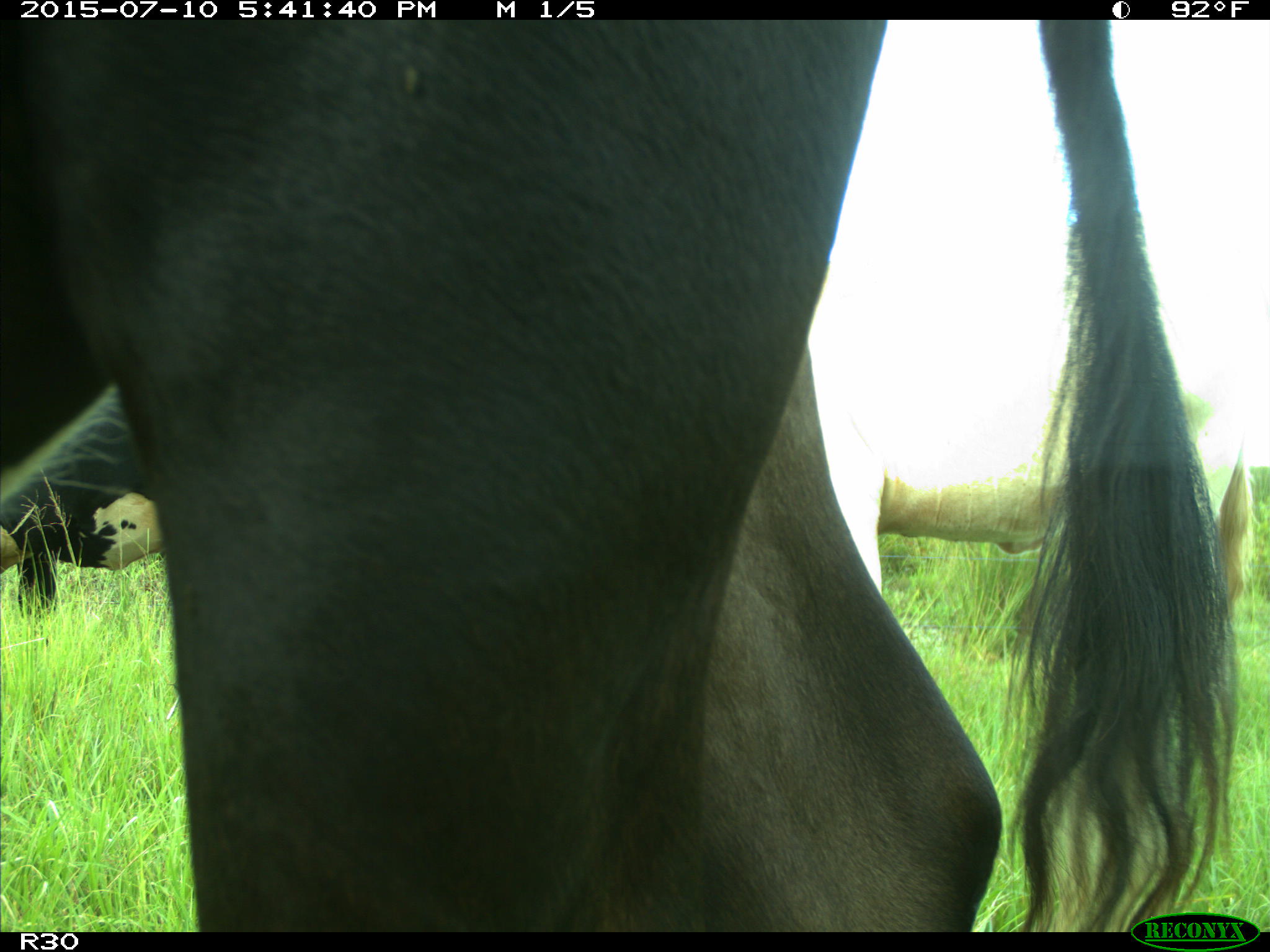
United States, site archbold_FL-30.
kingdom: Animalia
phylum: Chordata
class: Mammalia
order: Artiodactyla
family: Bovidae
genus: Bos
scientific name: Bos taurus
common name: domestic cow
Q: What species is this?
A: Bos taurus (domestic cow).